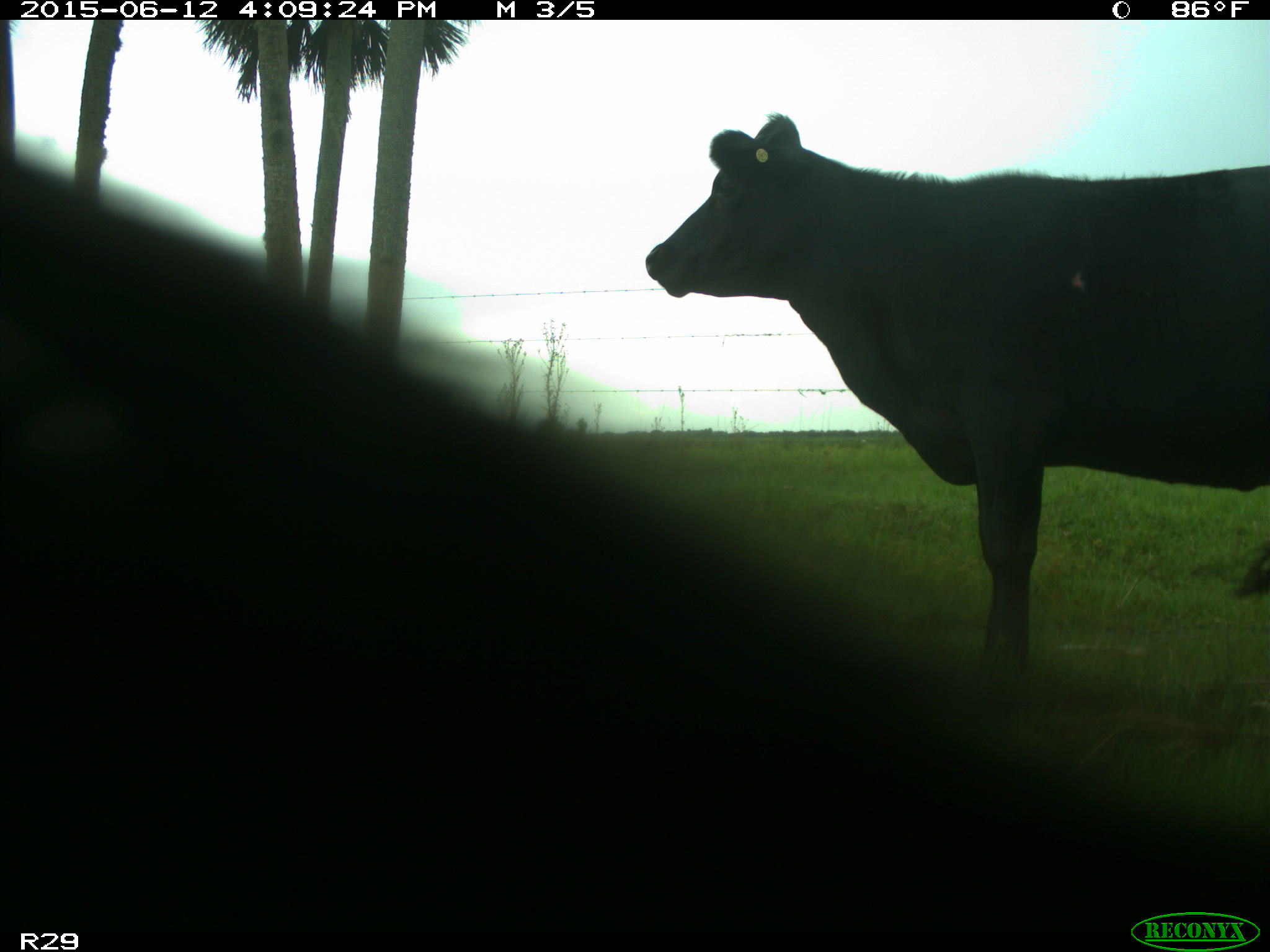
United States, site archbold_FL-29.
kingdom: Animalia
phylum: Chordata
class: Mammalia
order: Artiodactyla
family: Bovidae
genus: Bos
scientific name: Bos taurus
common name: domestic cow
Bos taurus (domestic cow).